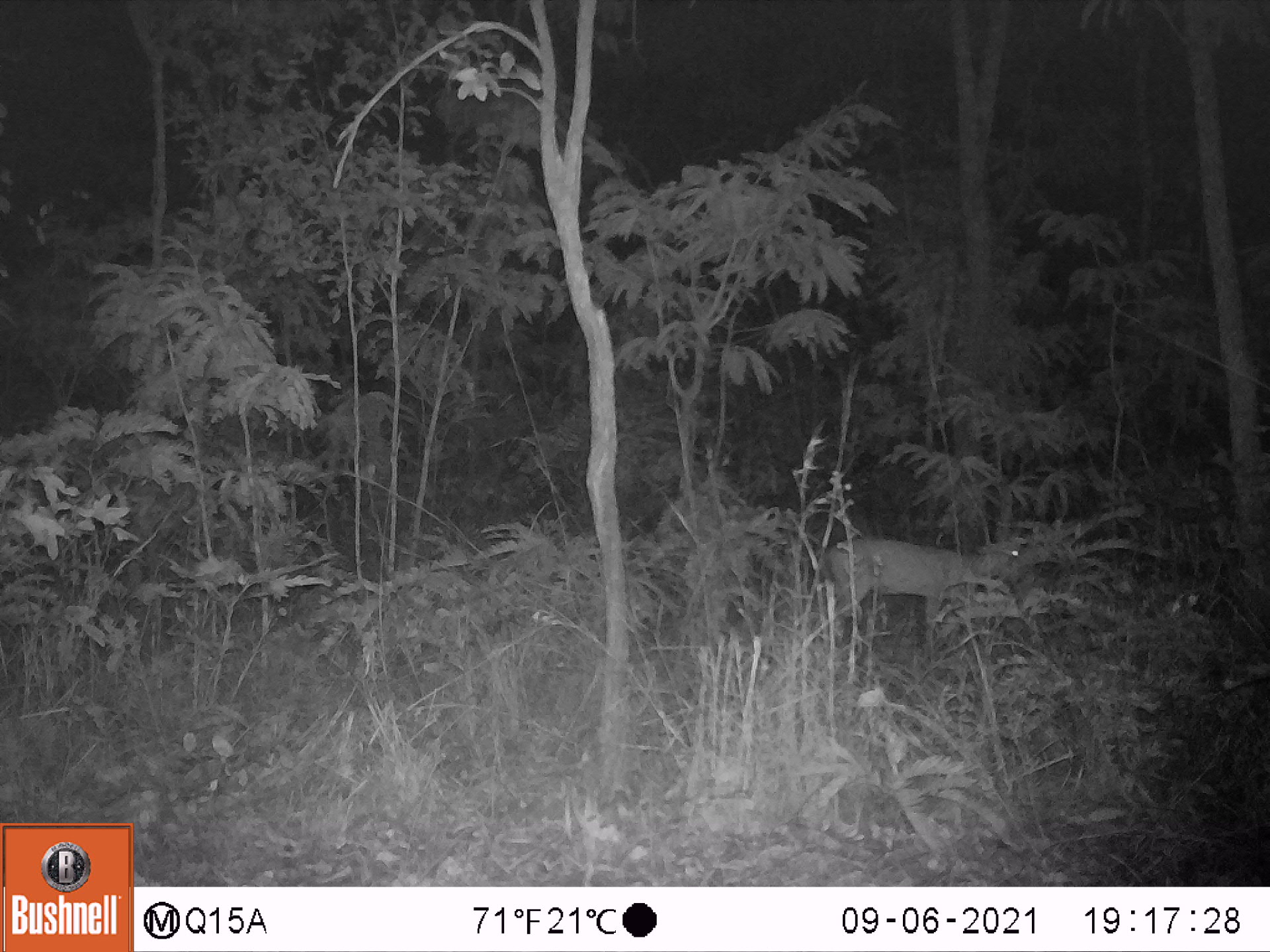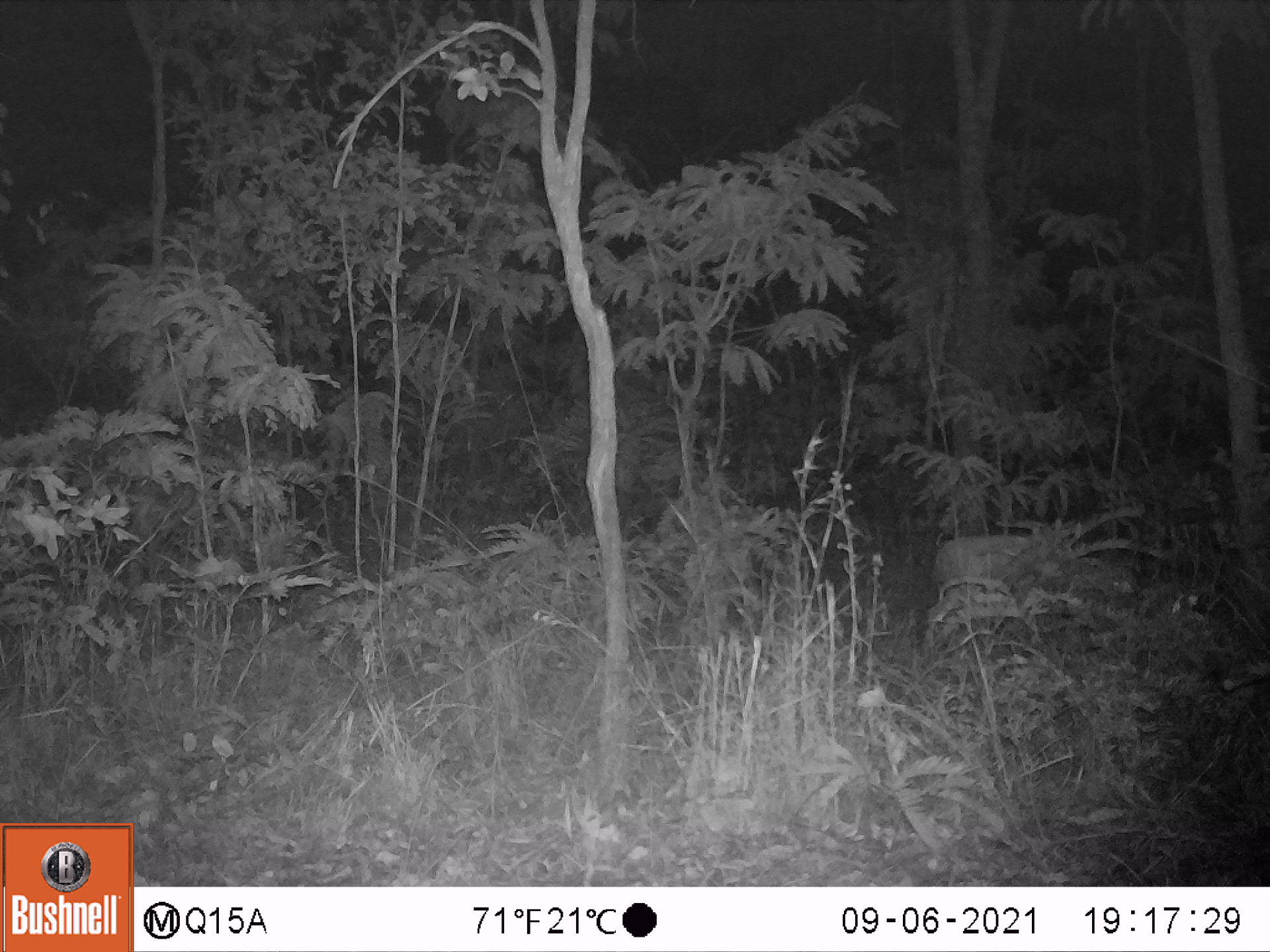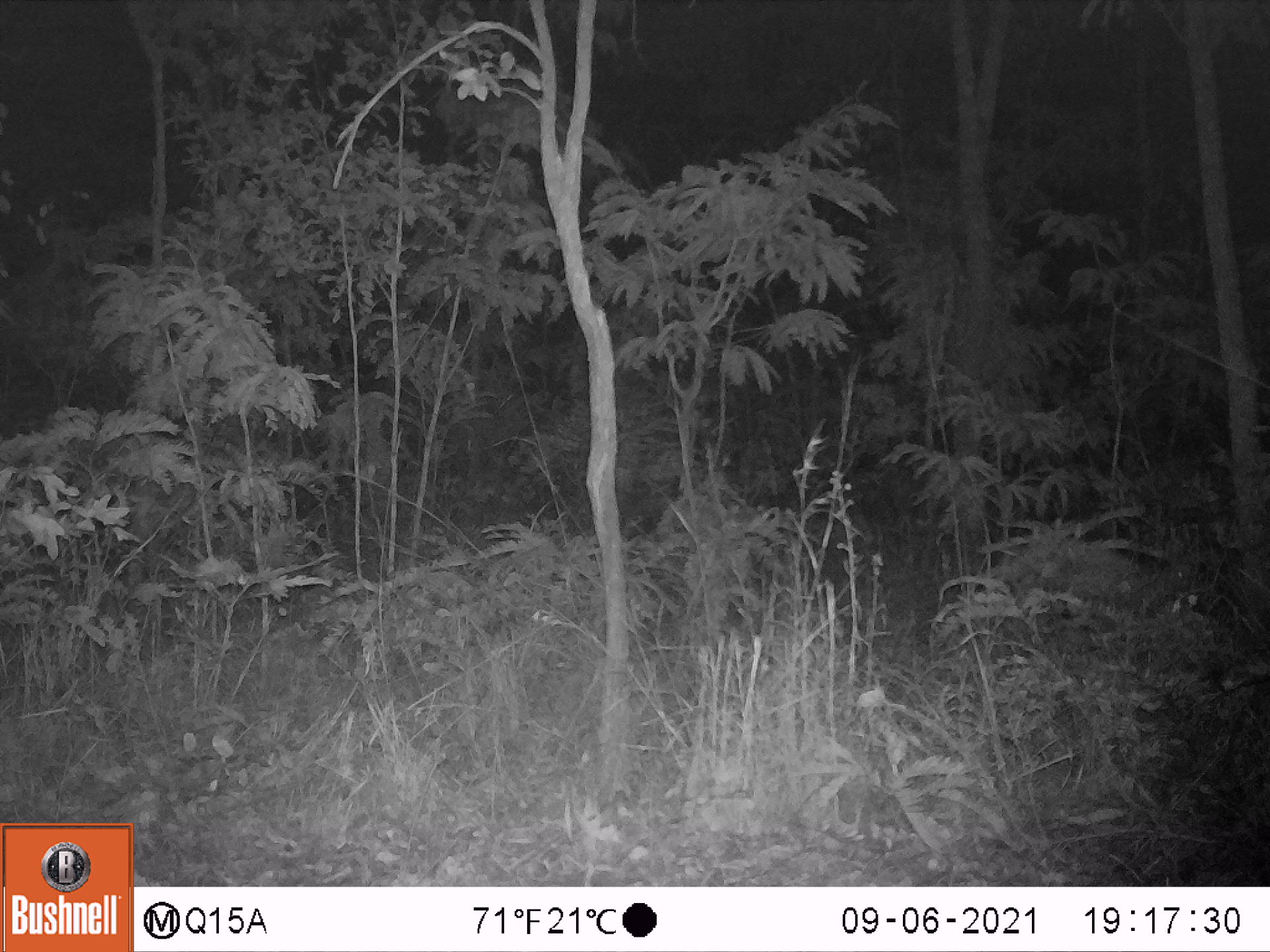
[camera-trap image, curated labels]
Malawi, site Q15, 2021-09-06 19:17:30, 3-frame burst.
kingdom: Animalia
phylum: Chordata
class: Mammalia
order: Artiodactyla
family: Bovidae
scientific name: Antilopinae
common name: small antelope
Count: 1.